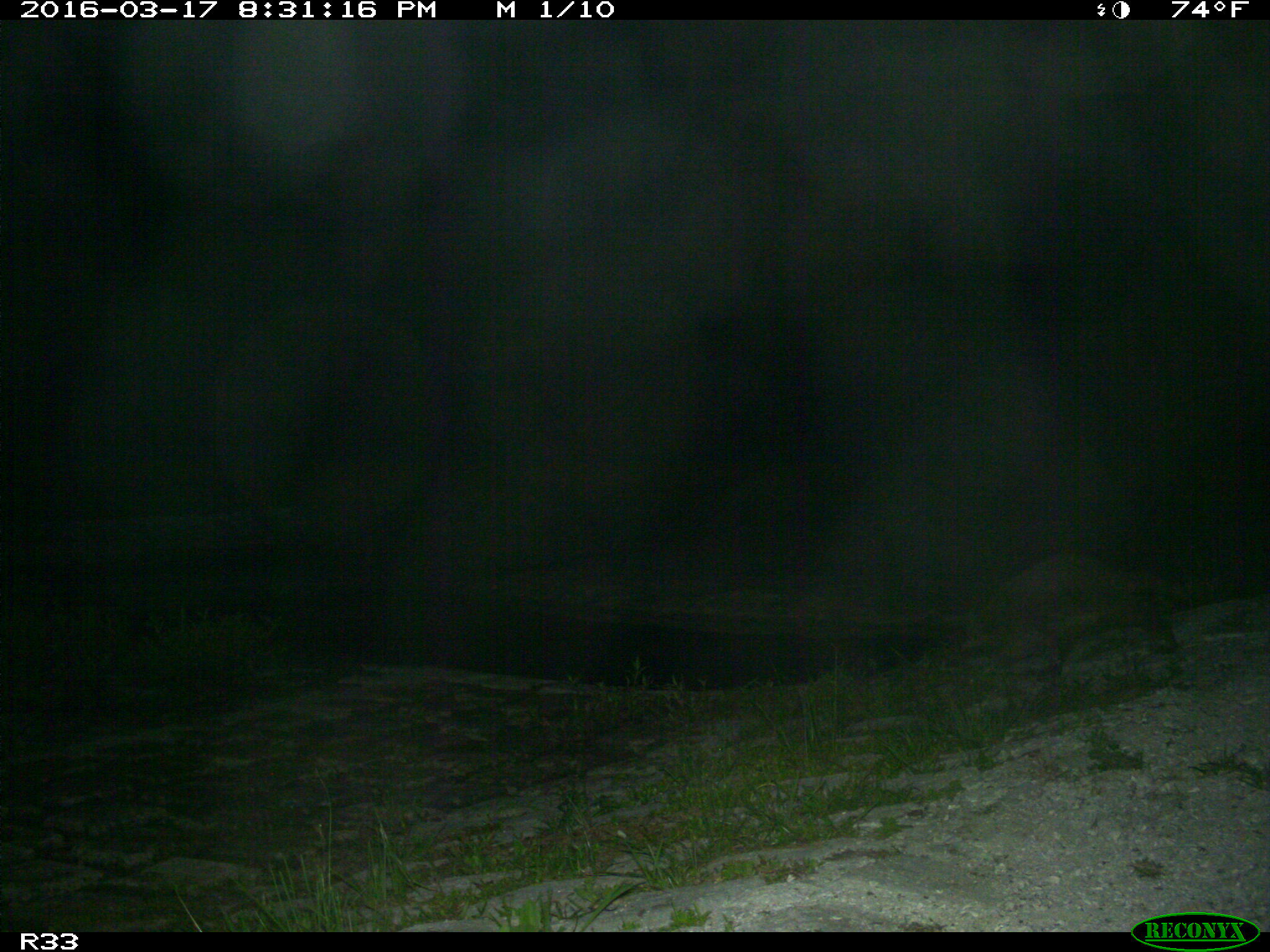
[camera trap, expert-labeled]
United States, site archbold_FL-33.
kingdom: Animalia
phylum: Chordata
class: Mammalia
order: Carnivora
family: Procyonidae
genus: Procyon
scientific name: Procyon lotor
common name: common raccoon